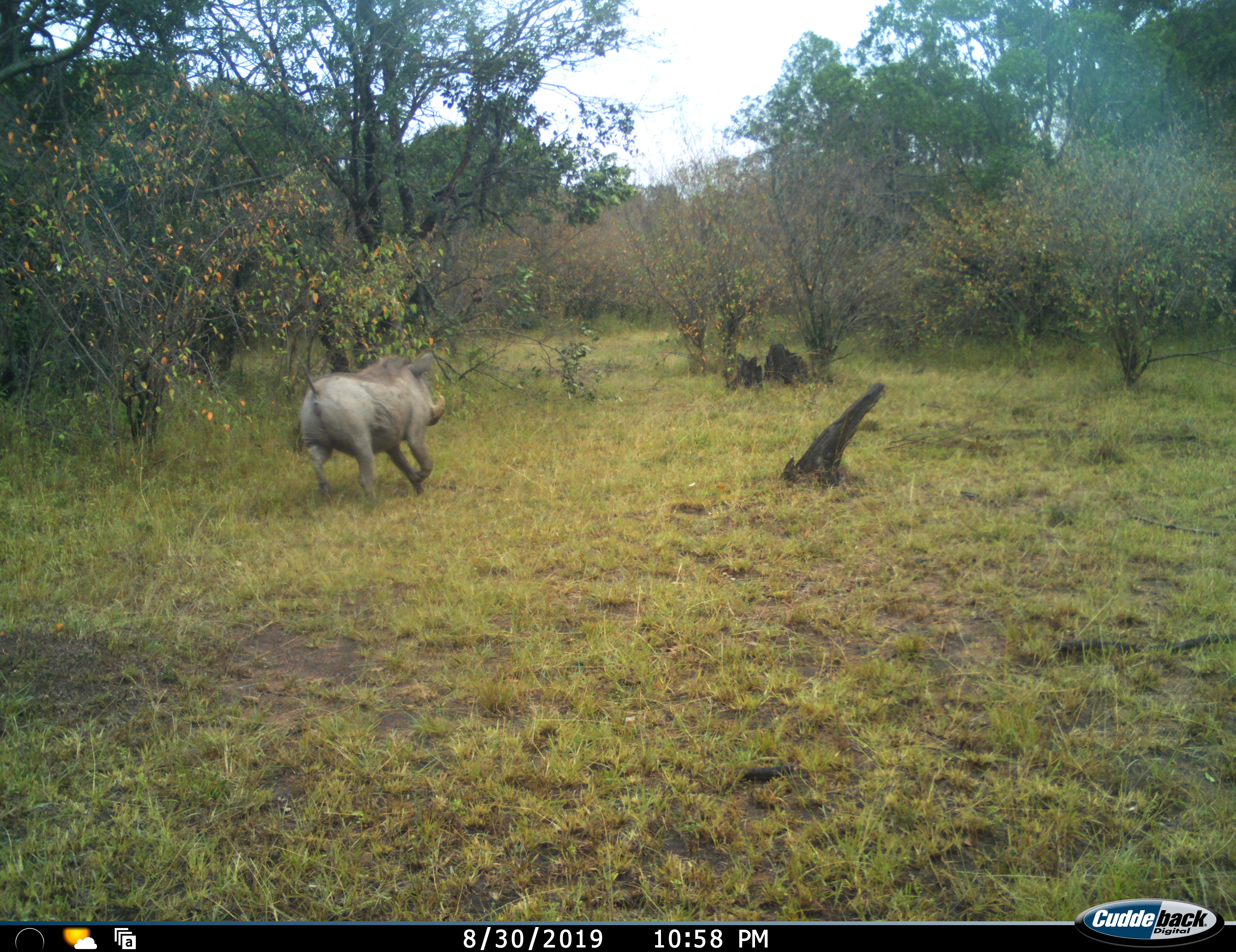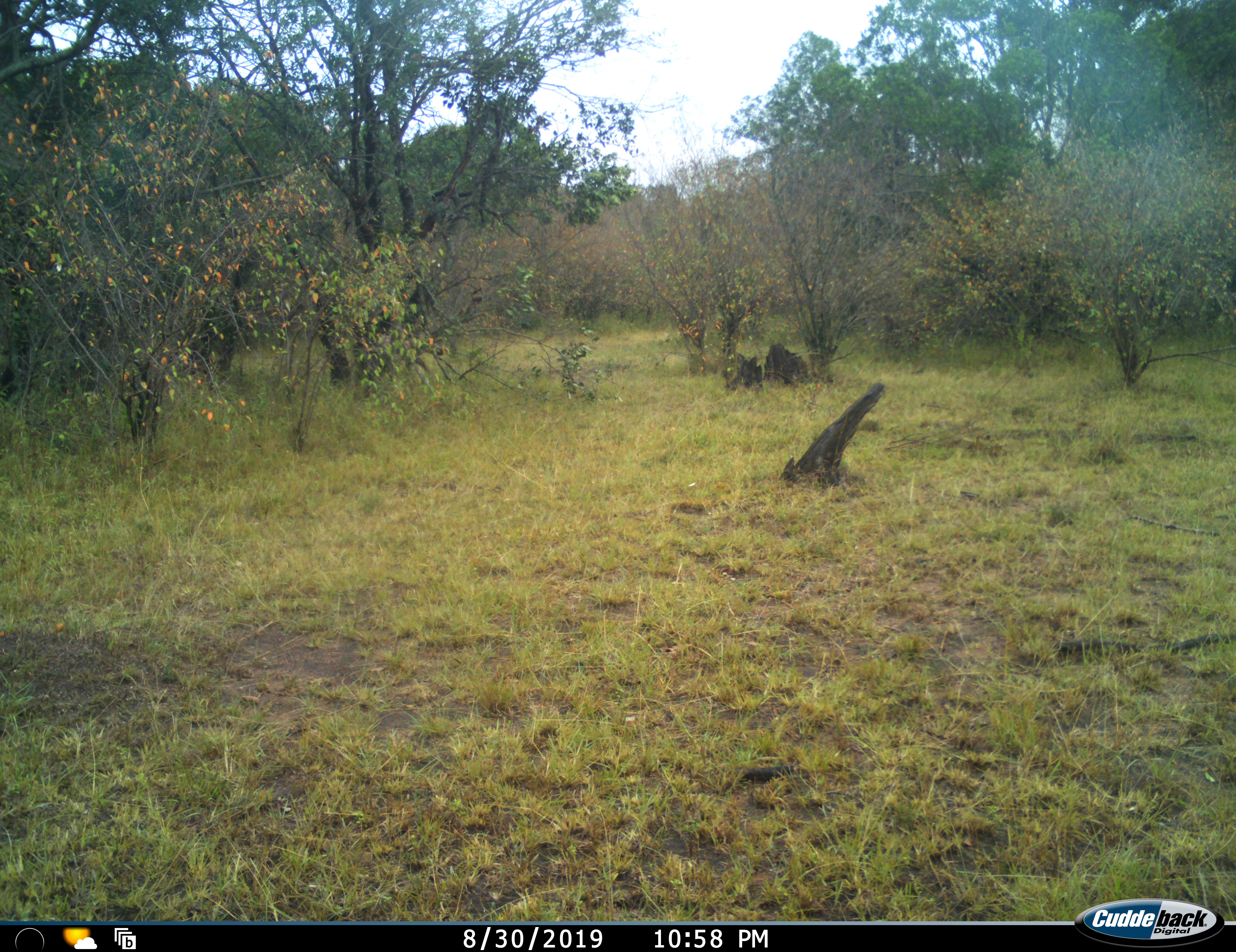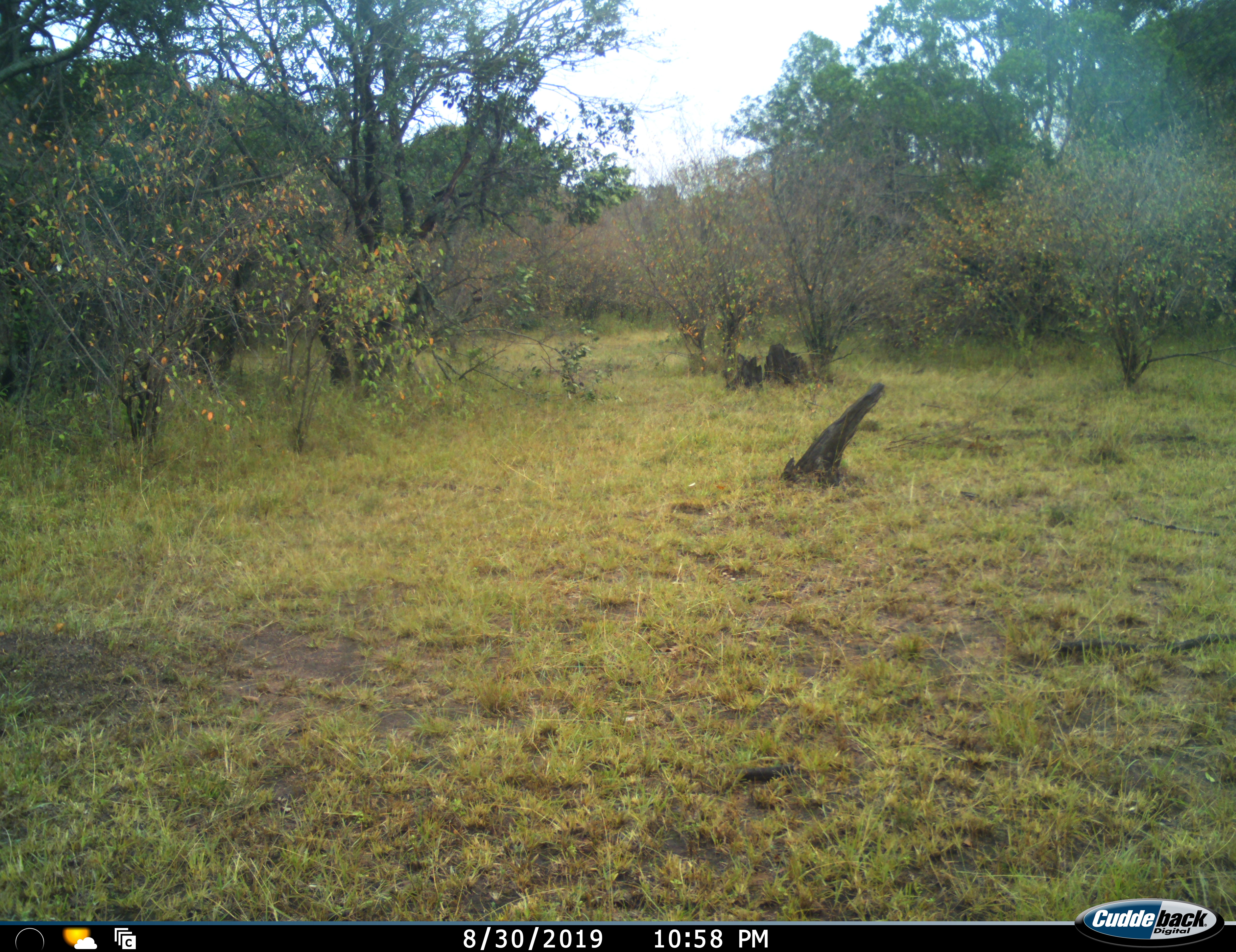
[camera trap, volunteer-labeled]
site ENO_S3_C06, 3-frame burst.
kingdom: Animalia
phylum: Chordata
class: Mammalia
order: Artiodactyla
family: Suidae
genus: Phacochoerus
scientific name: Phacochoerus africanus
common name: warthog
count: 1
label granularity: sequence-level